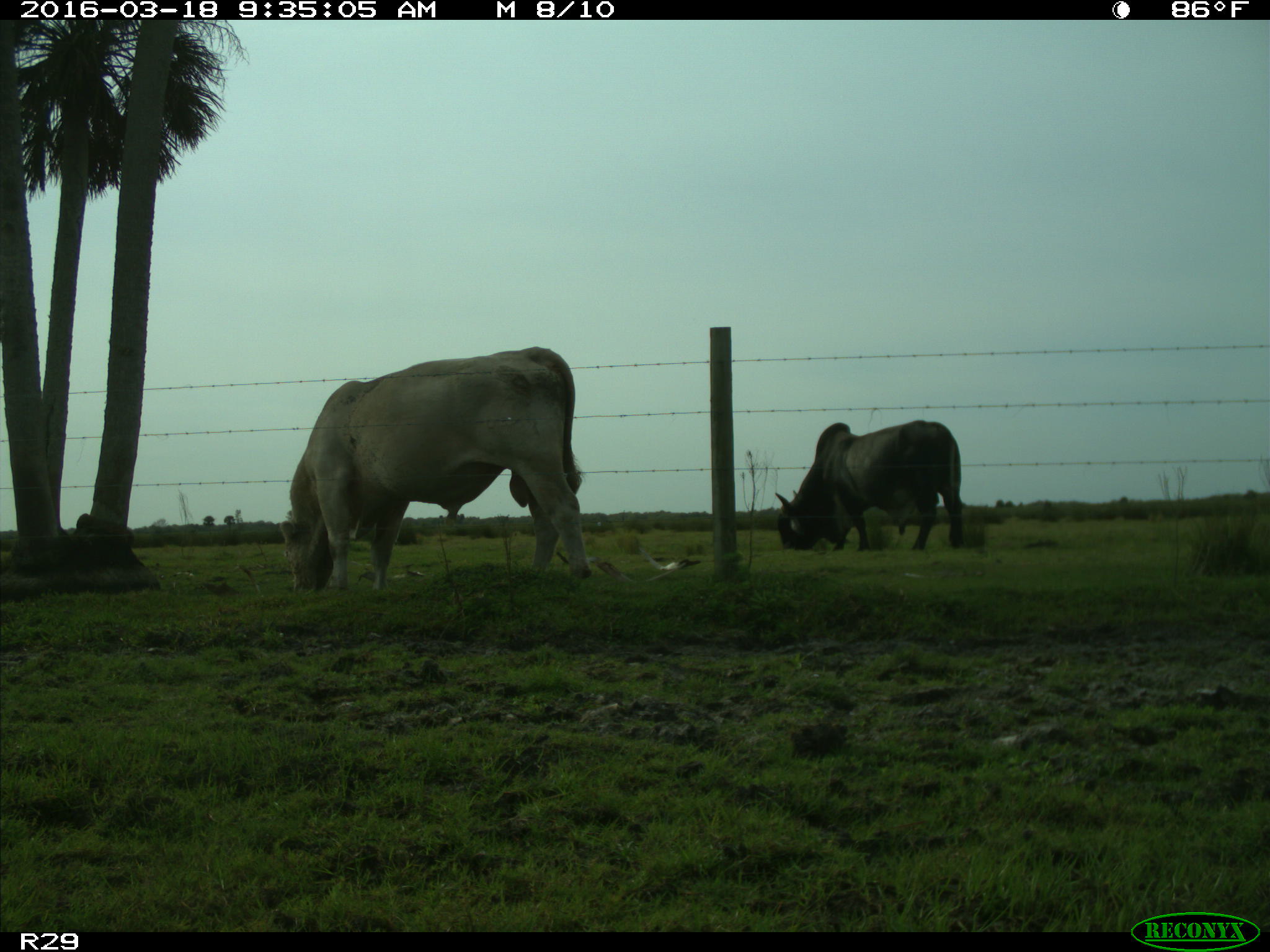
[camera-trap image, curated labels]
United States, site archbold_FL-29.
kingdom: Animalia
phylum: Chordata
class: Mammalia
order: Artiodactyla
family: Bovidae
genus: Bos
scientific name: Bos taurus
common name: domestic cow